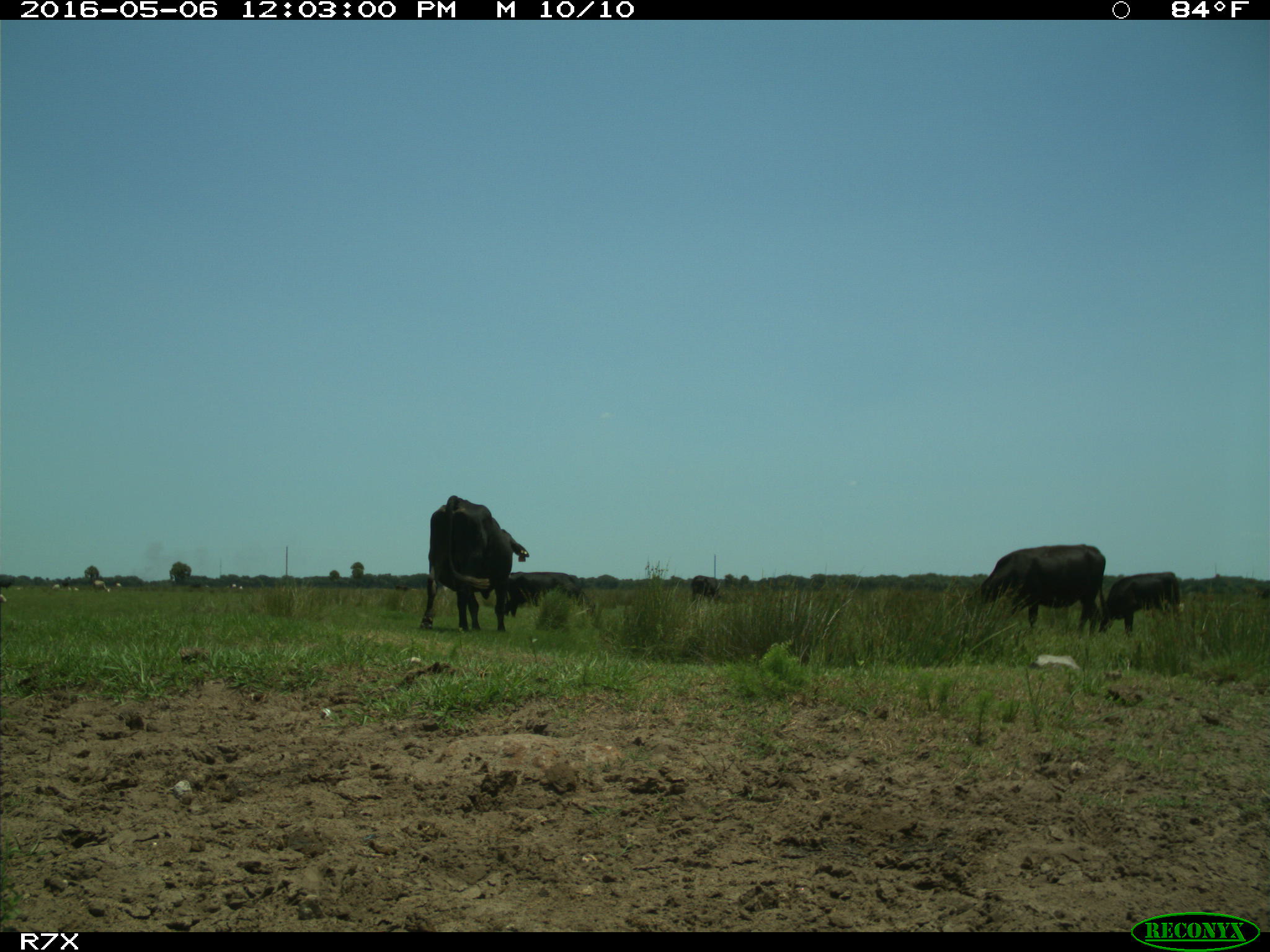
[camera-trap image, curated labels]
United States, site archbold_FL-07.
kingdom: Animalia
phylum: Chordata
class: Mammalia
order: Artiodactyla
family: Bovidae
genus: Bos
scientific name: Bos taurus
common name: domestic cow